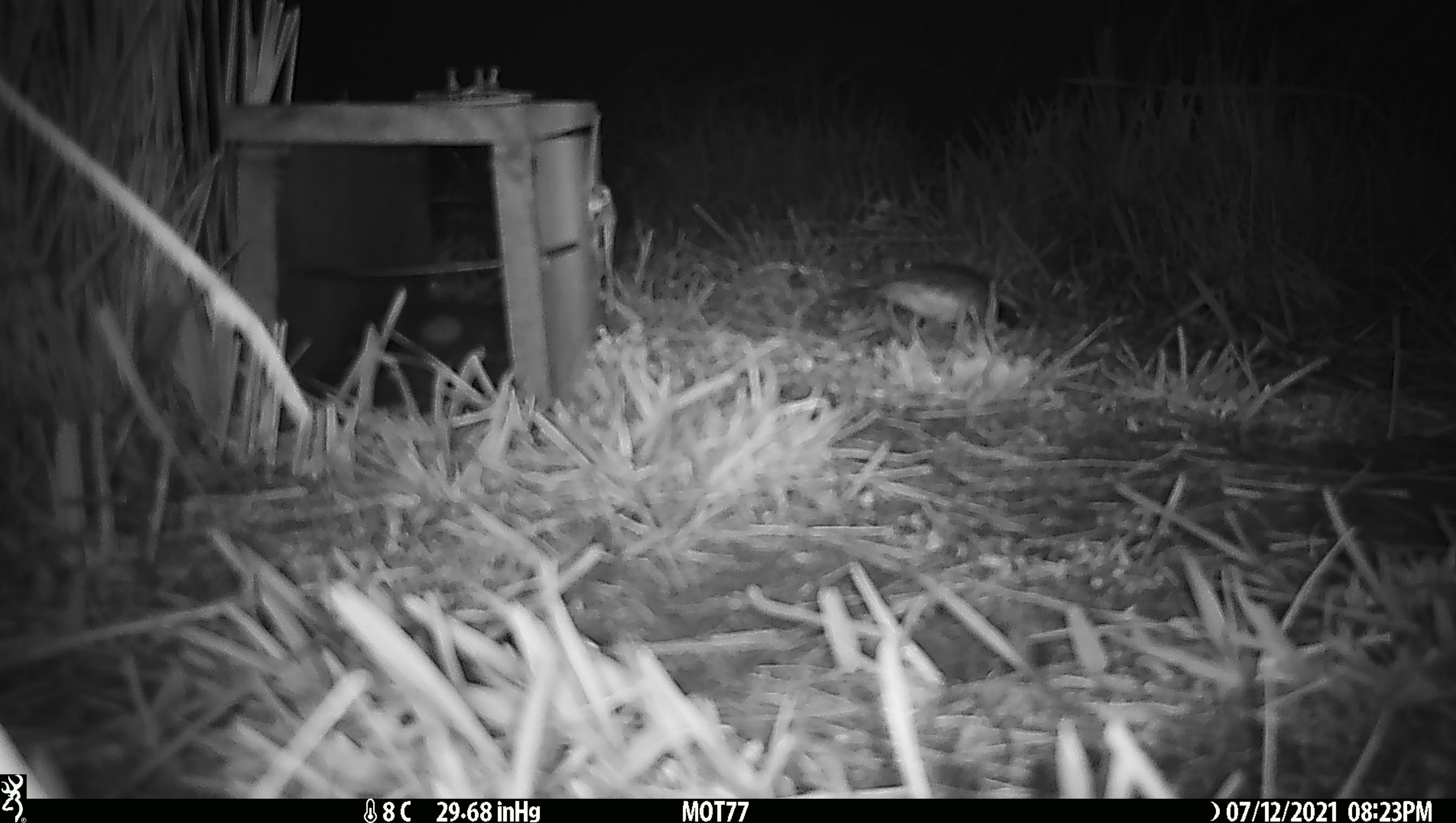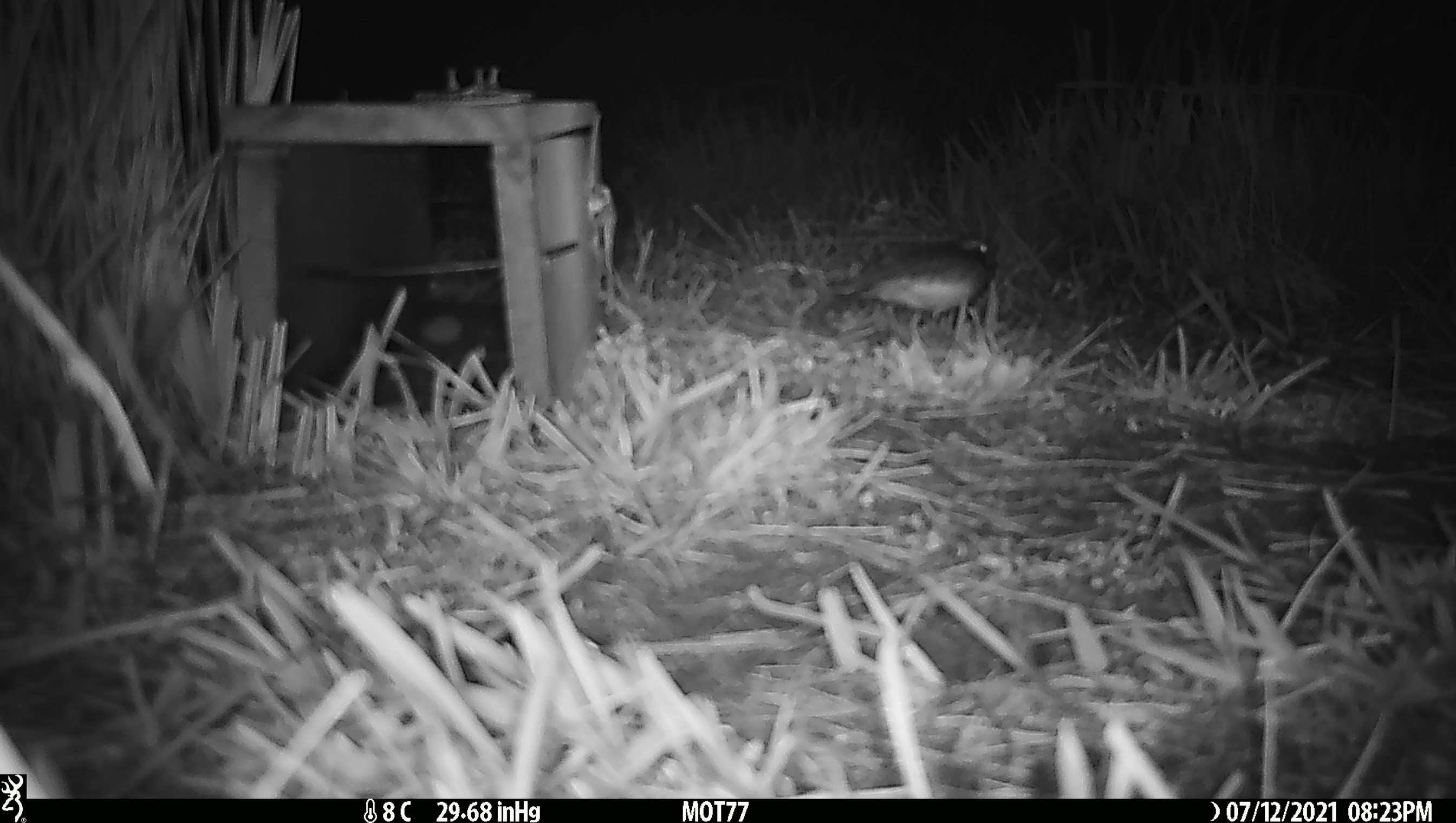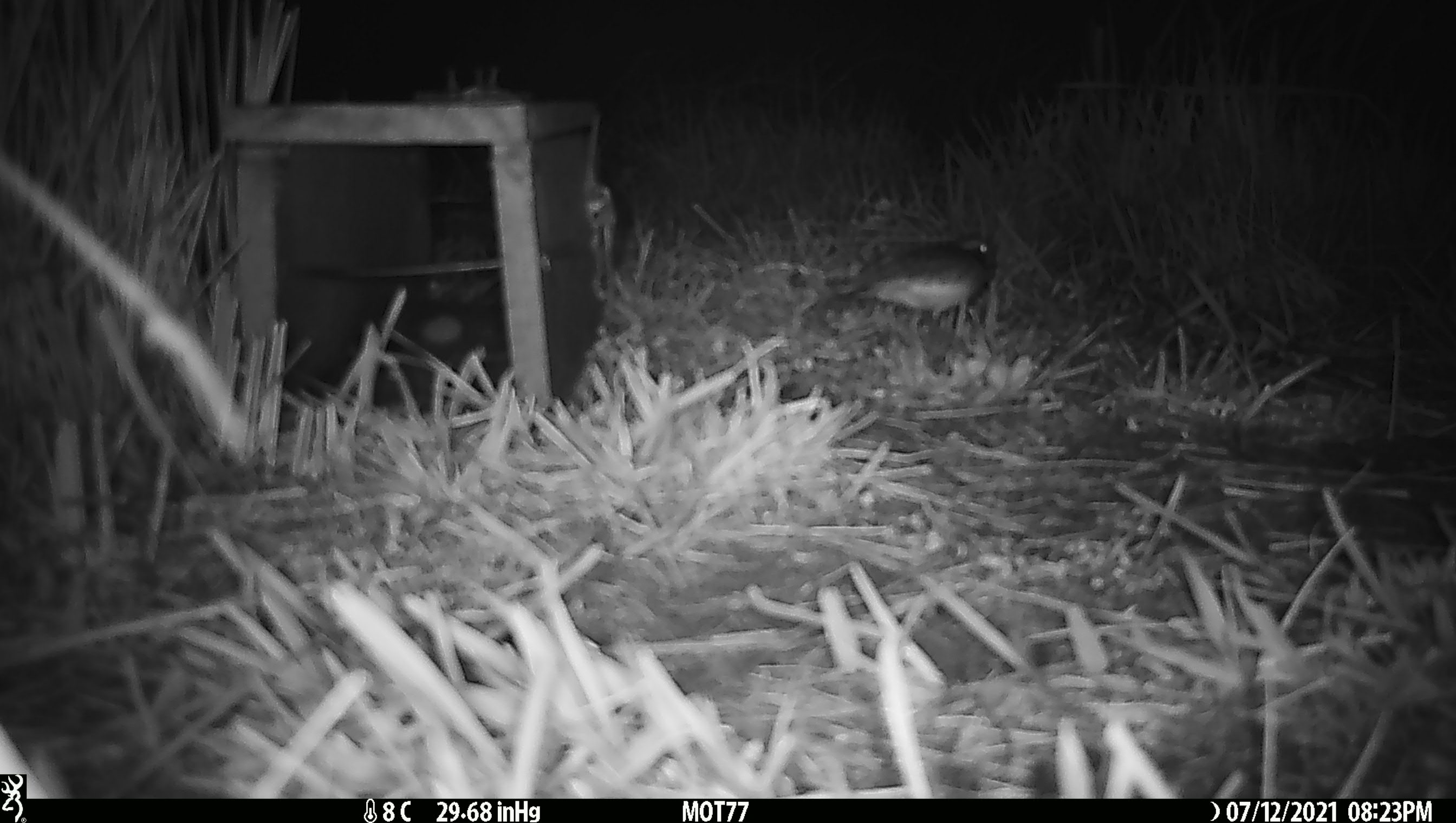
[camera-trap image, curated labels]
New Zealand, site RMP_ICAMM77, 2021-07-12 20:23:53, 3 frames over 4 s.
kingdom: Animalia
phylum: Chordata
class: Aves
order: Charadriiformes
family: Charadriidae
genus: Thinornis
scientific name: Thinornis novaeseelandiae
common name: shore plover